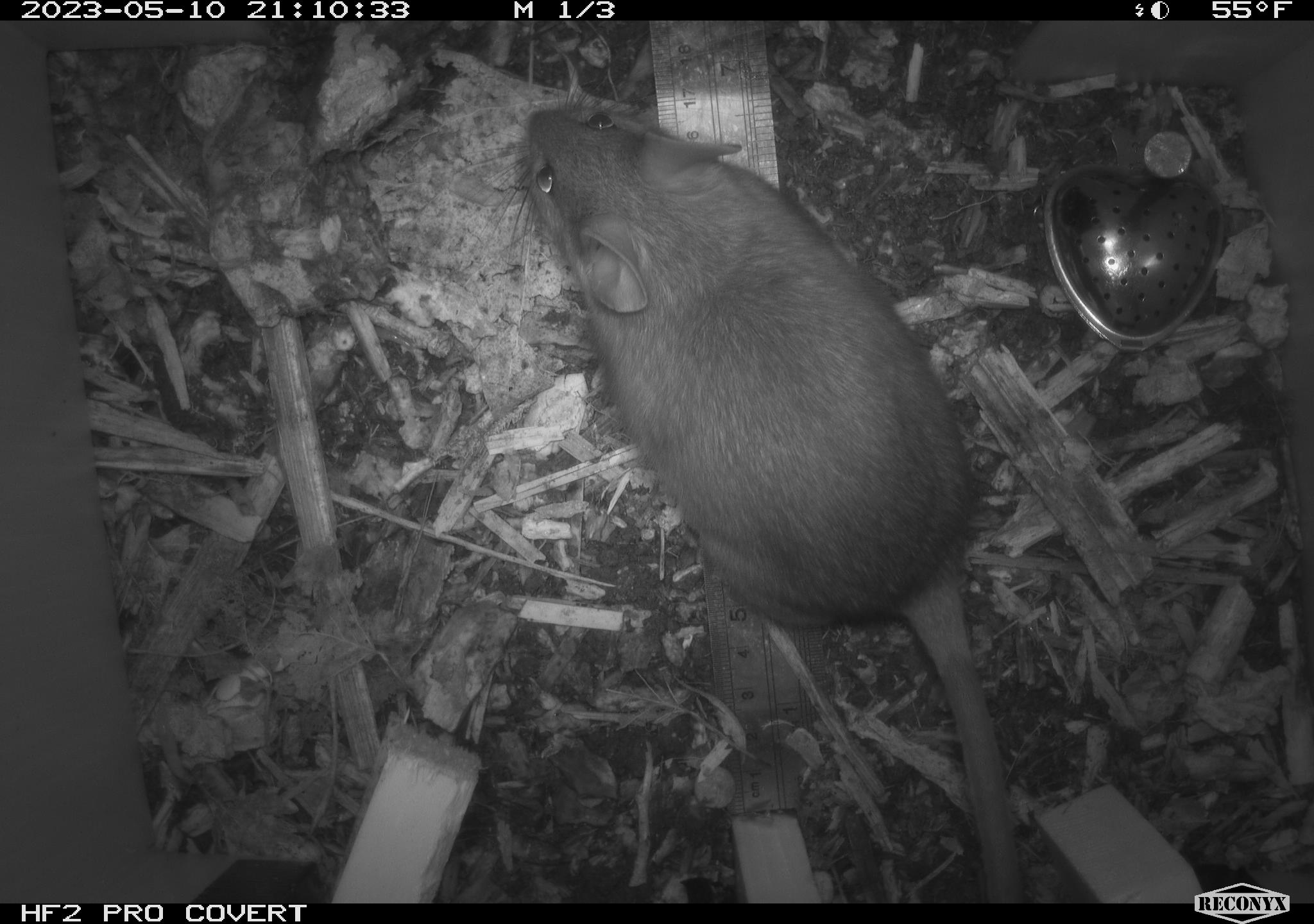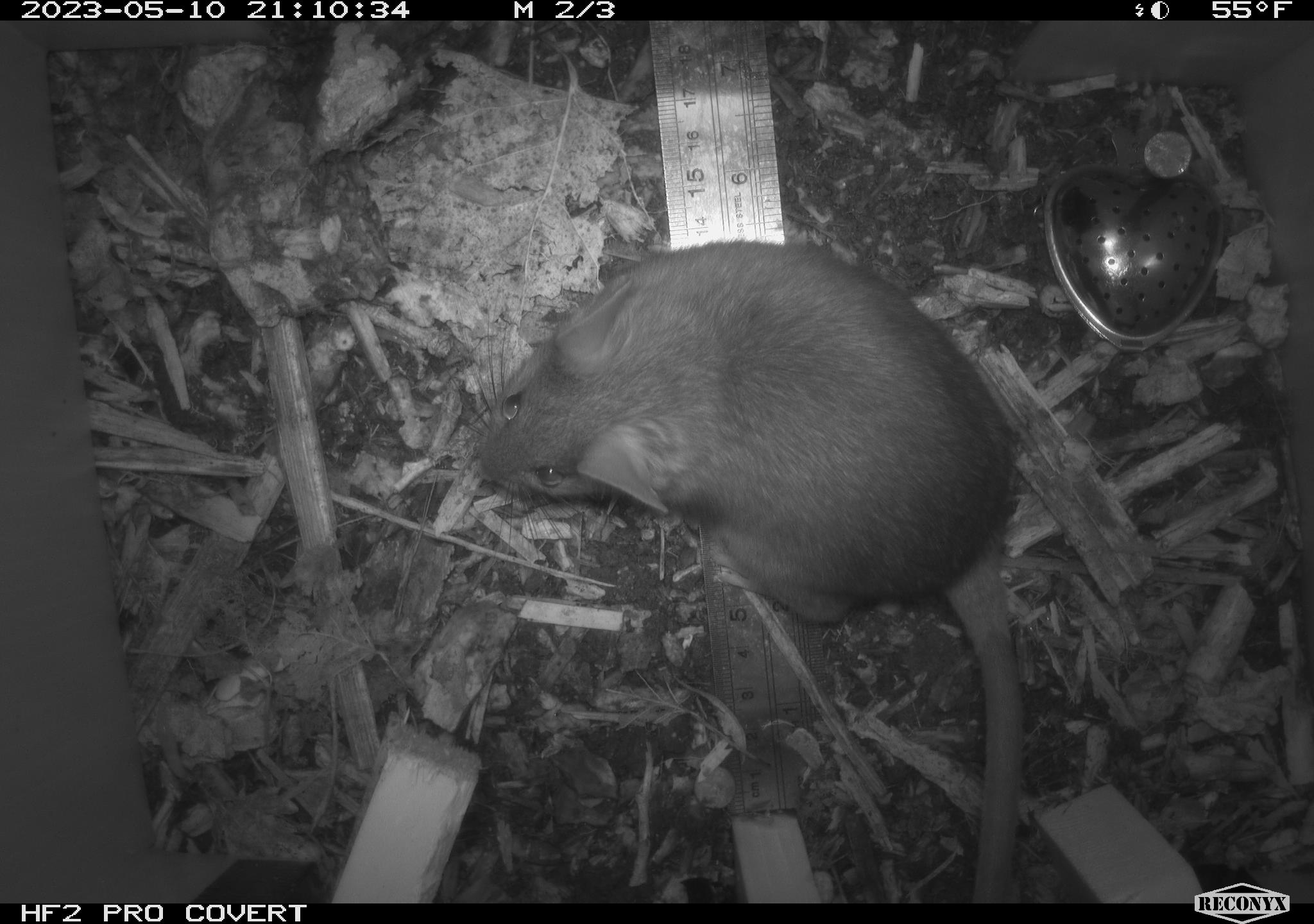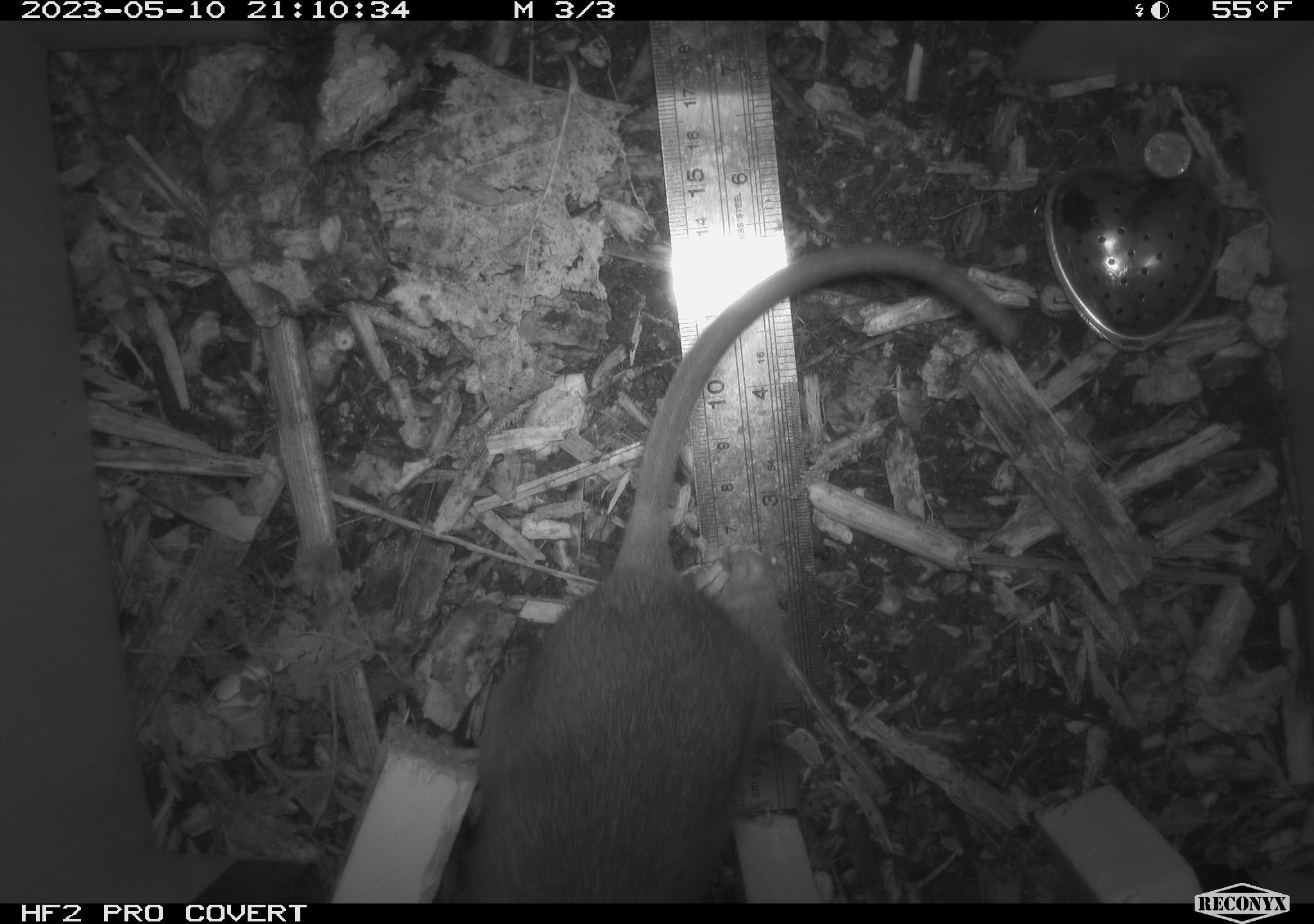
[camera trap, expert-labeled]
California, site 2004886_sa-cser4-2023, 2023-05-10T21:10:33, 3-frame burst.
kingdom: Animalia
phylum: Chordata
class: Mammalia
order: Rodentia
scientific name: Rodentia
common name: mouse species